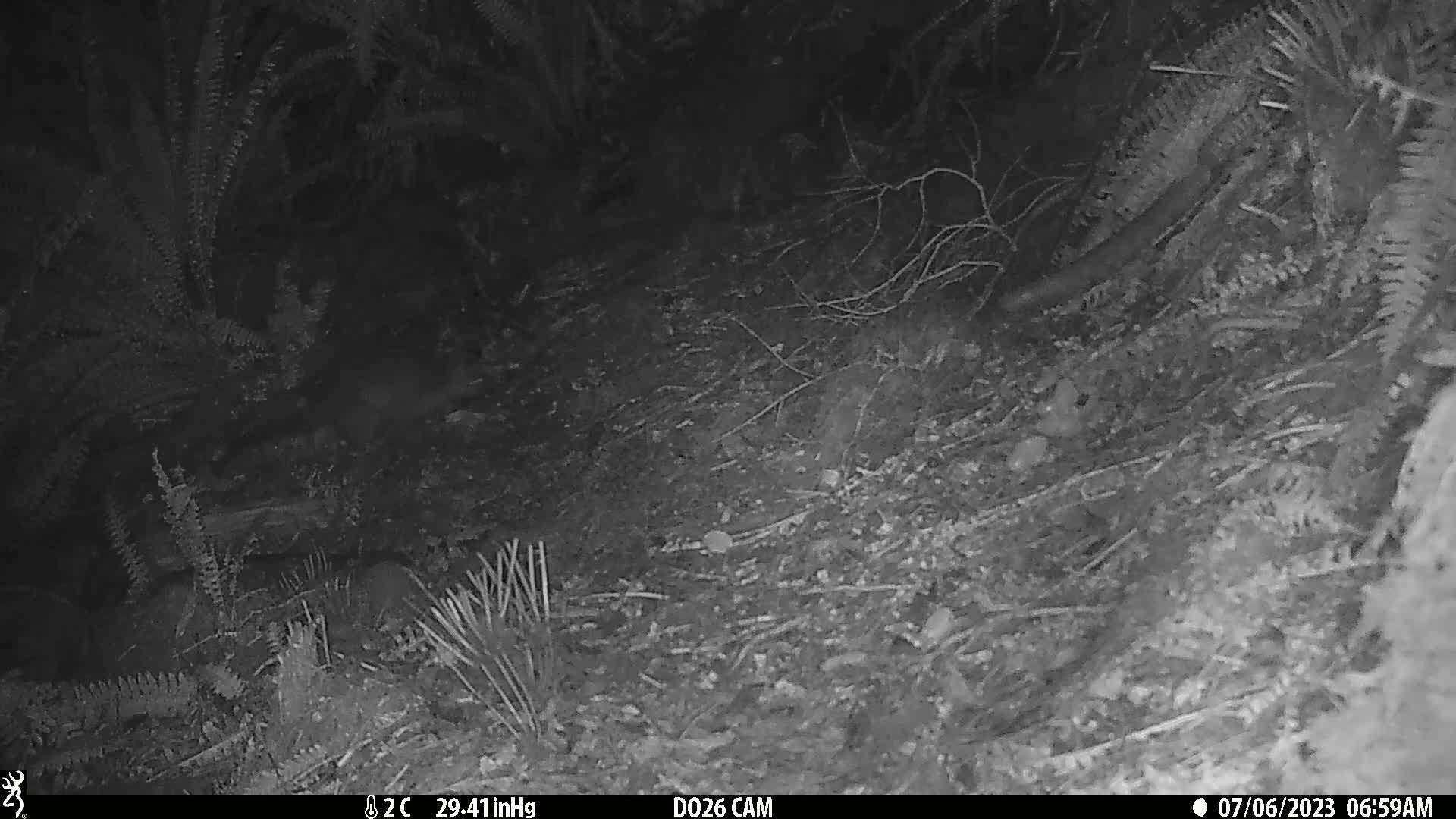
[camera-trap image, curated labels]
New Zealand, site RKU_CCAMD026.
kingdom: Animalia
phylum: Chordata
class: Mammalia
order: Diprotodontia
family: Phalangeridae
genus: Trichosurus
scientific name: Trichosurus vulpecula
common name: common brushtail possum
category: possum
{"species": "possum (common brushtail possum) (Trichosurus vulpecula)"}